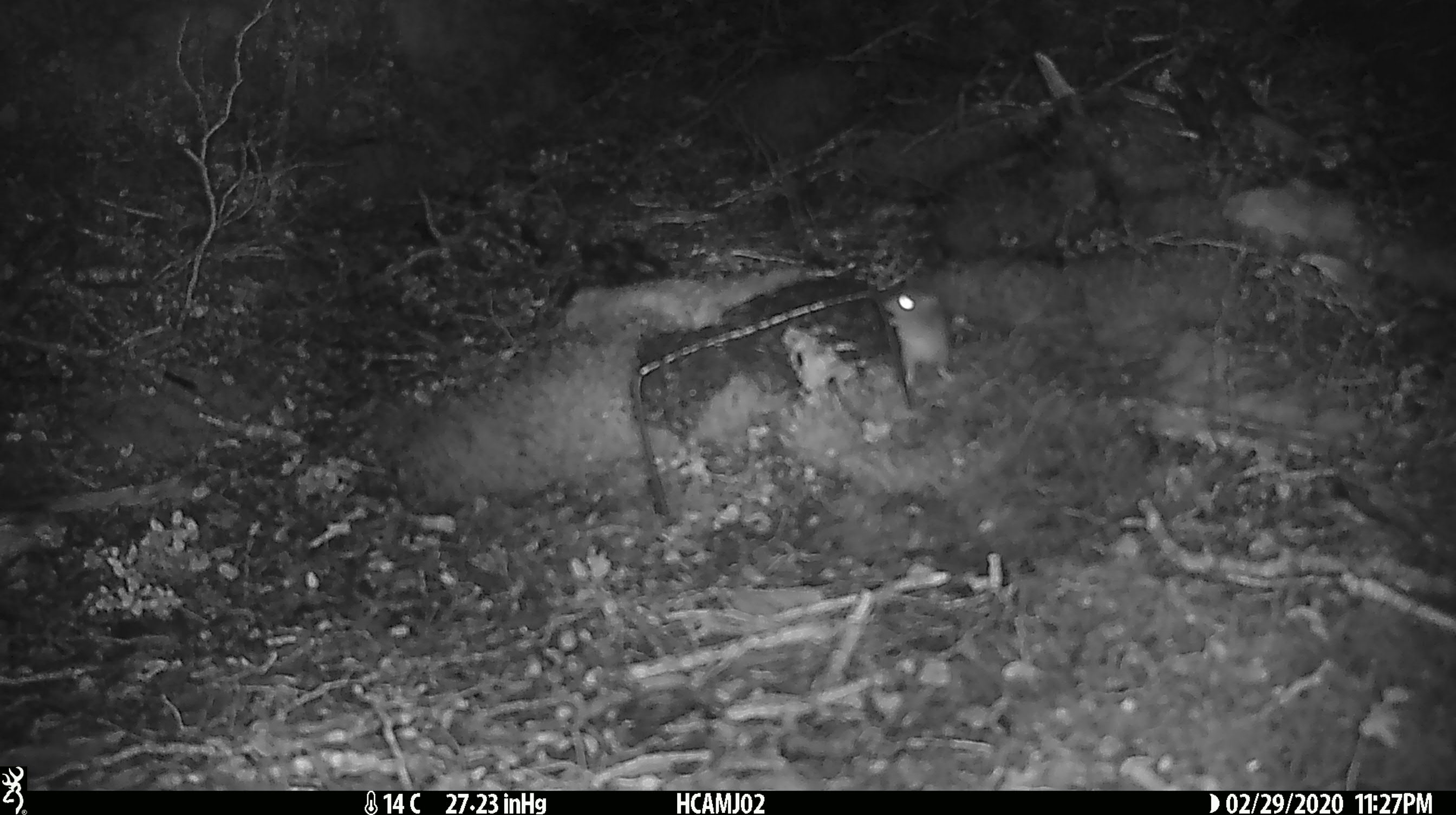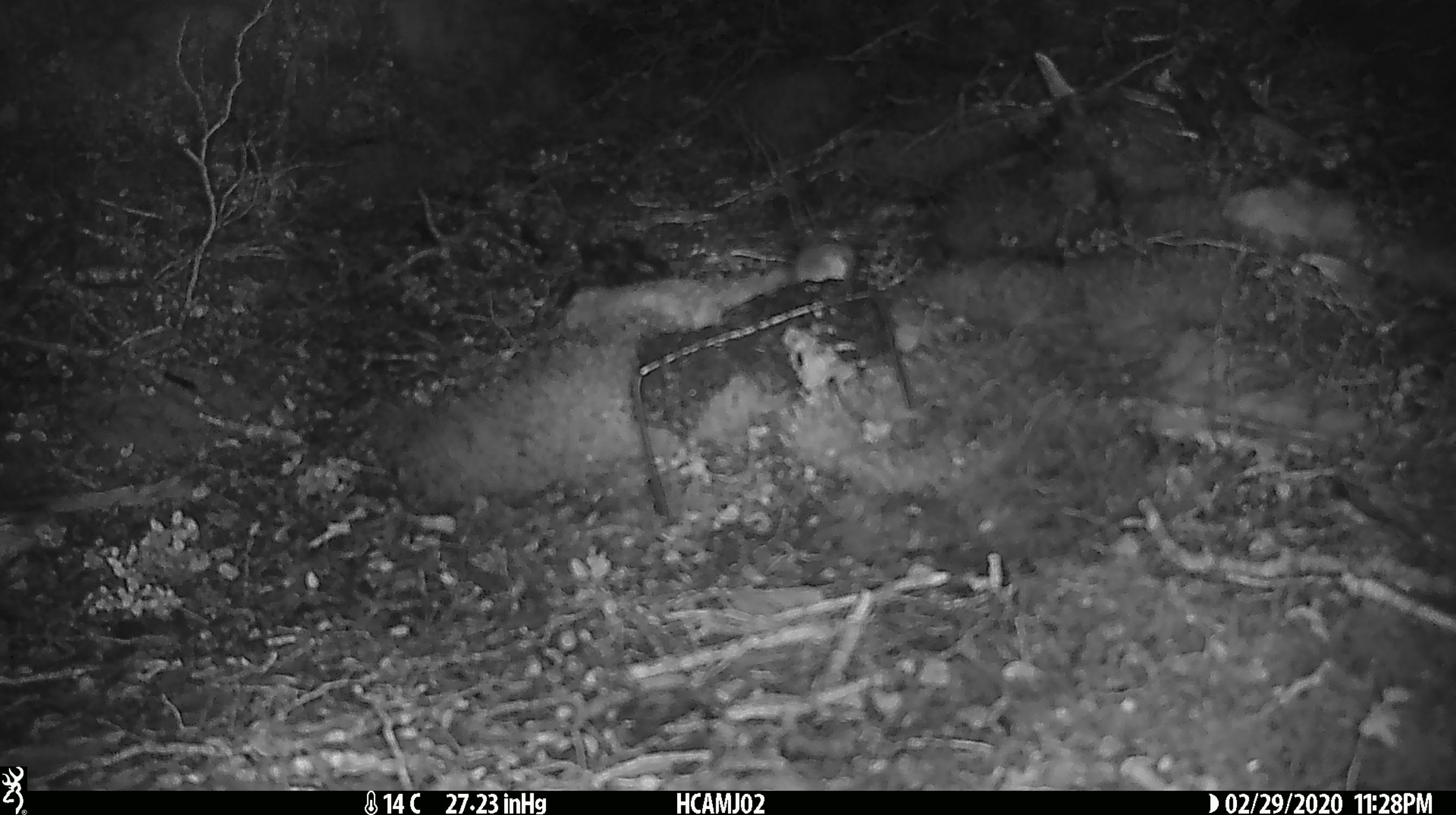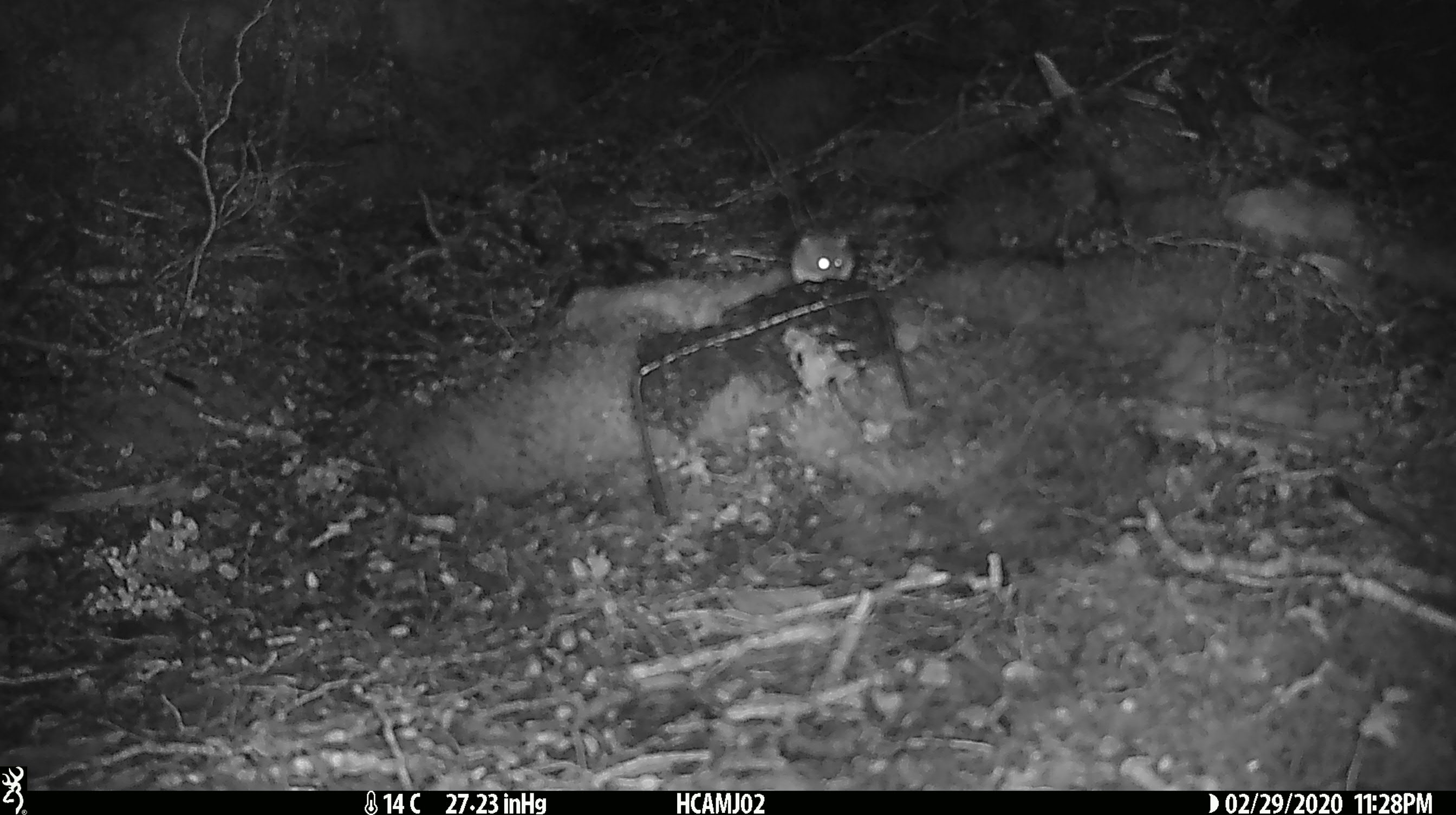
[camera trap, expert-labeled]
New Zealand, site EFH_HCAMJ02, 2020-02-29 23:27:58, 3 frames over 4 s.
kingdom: Animalia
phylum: Chordata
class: Mammalia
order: Rodentia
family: Muridae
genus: Mus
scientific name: Mus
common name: mouse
Mouse (Mus).